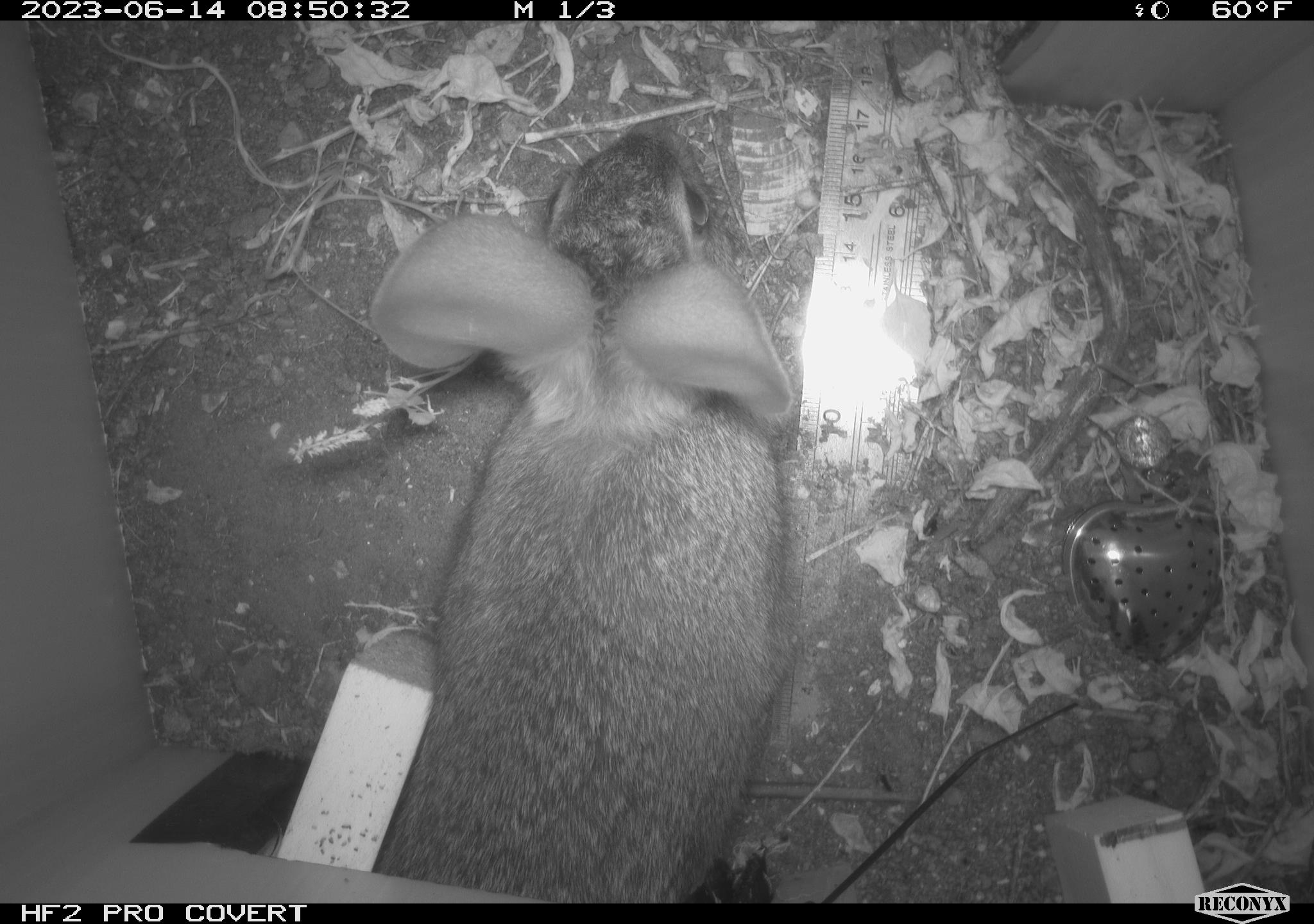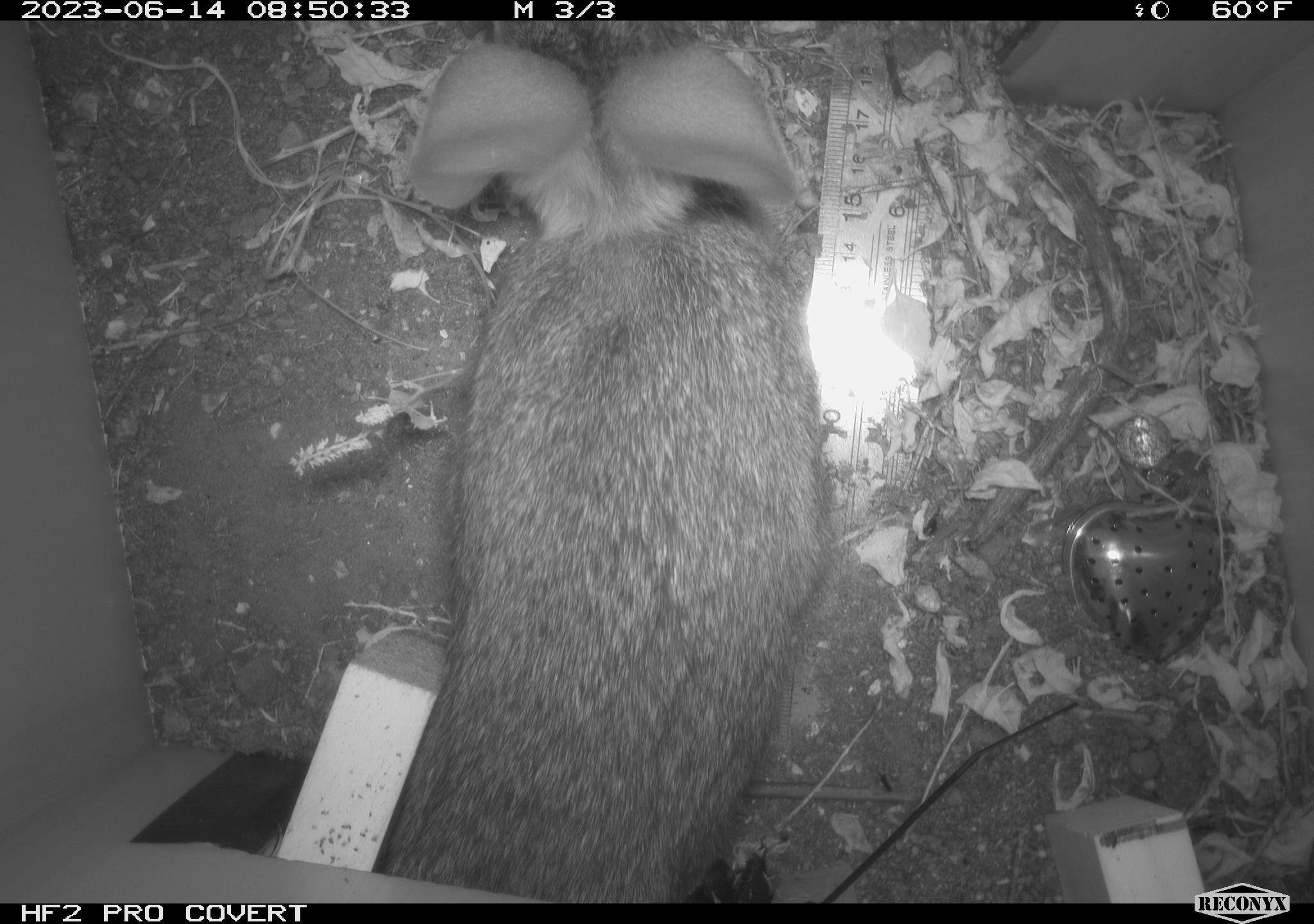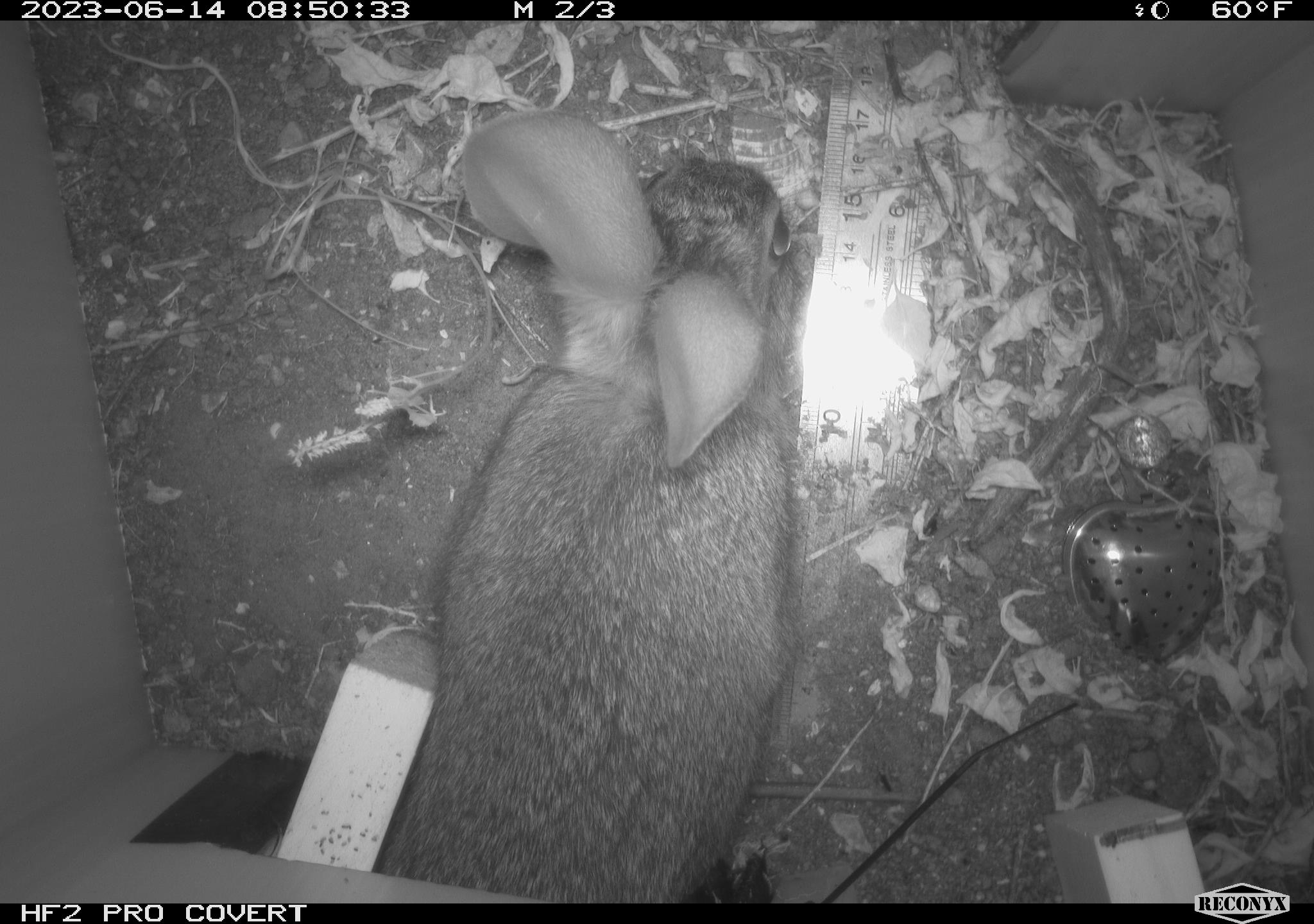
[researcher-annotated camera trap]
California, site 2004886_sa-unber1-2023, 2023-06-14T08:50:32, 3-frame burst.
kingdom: Animalia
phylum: Chordata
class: Mammalia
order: Lagomorpha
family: Leporidae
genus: Sylvilagus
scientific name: Sylvilagus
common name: cottontail rabbits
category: sylvilagus species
Sylvilagus species (cottontail rabbits) (Sylvilagus).